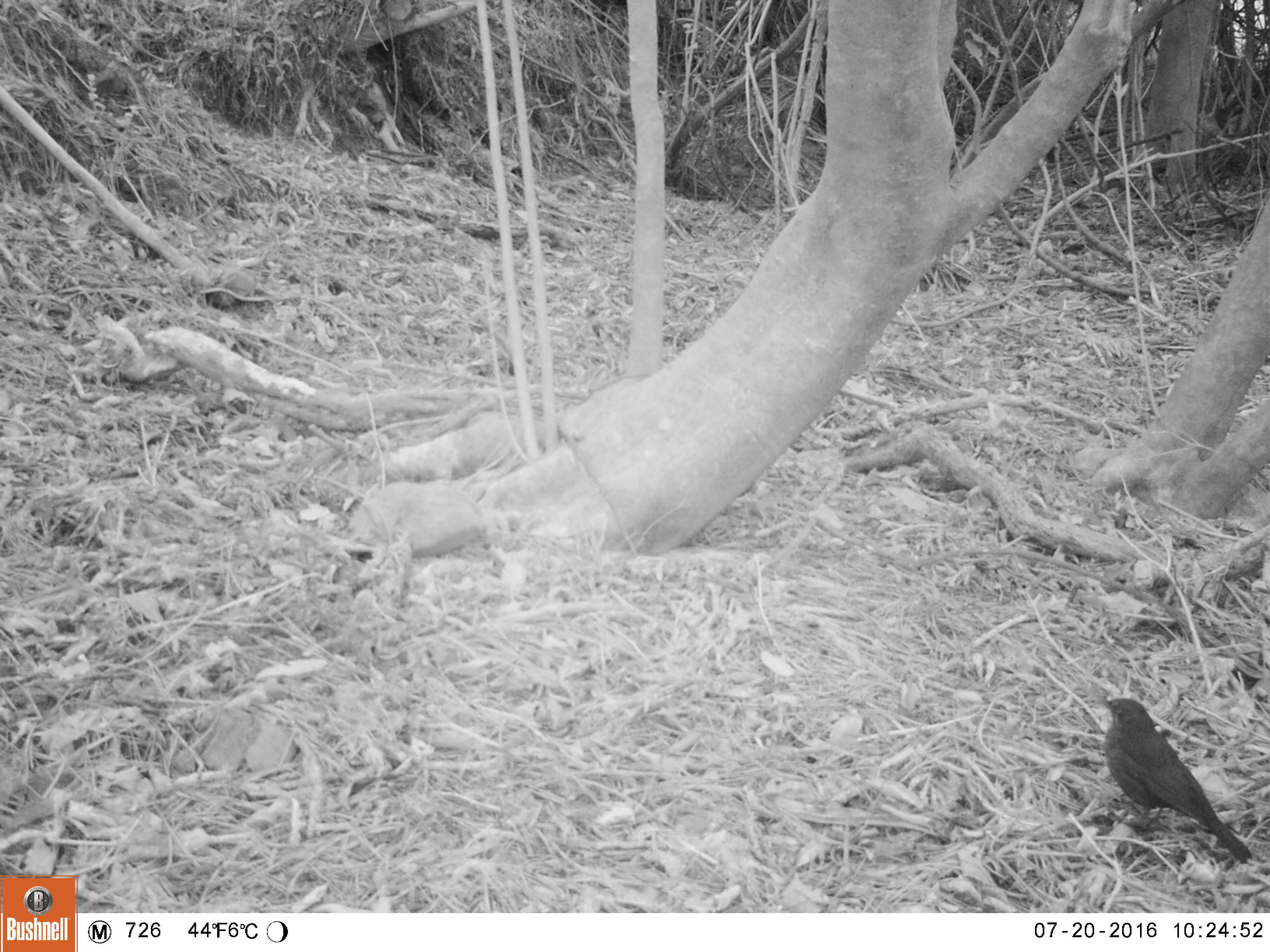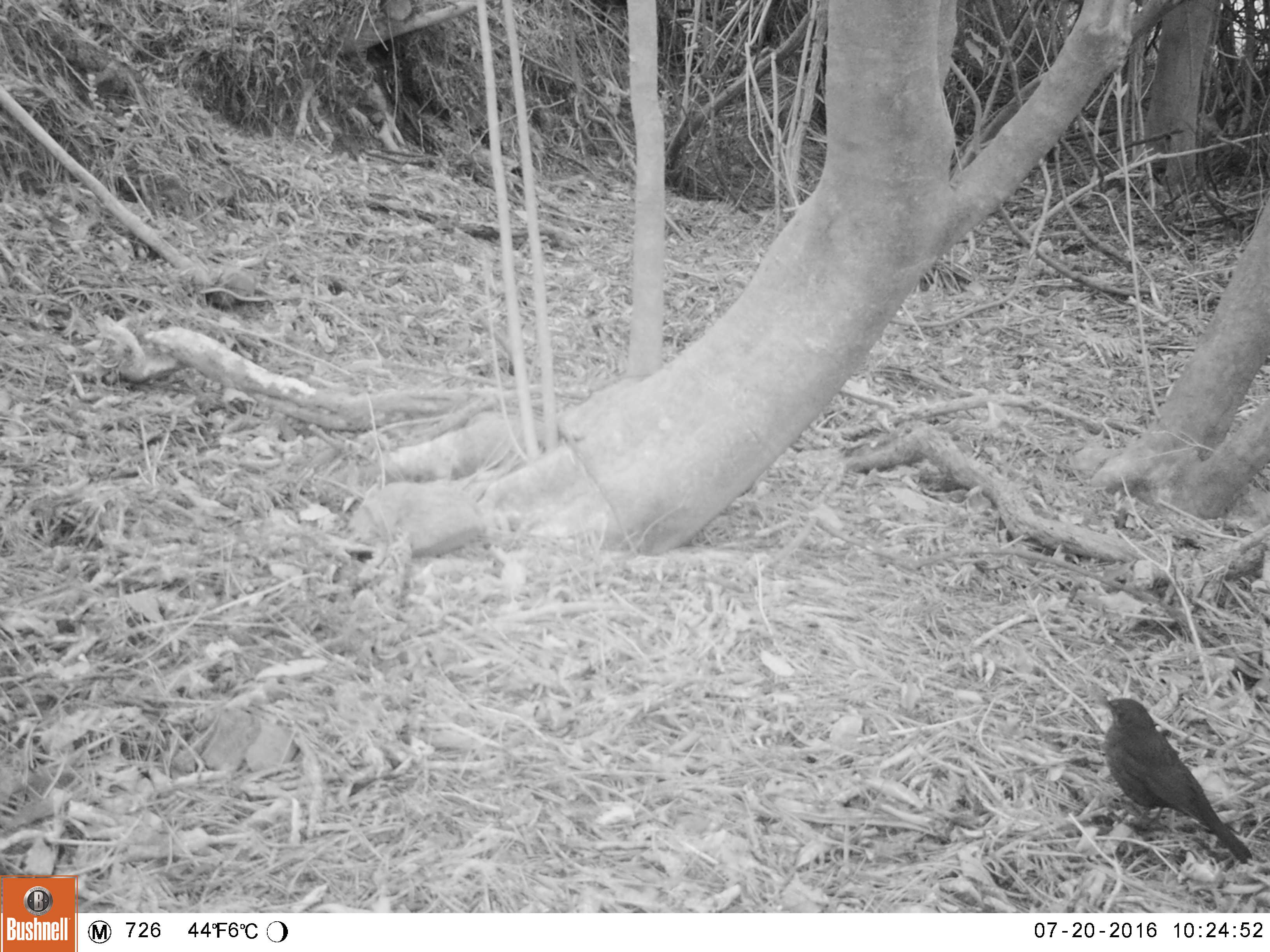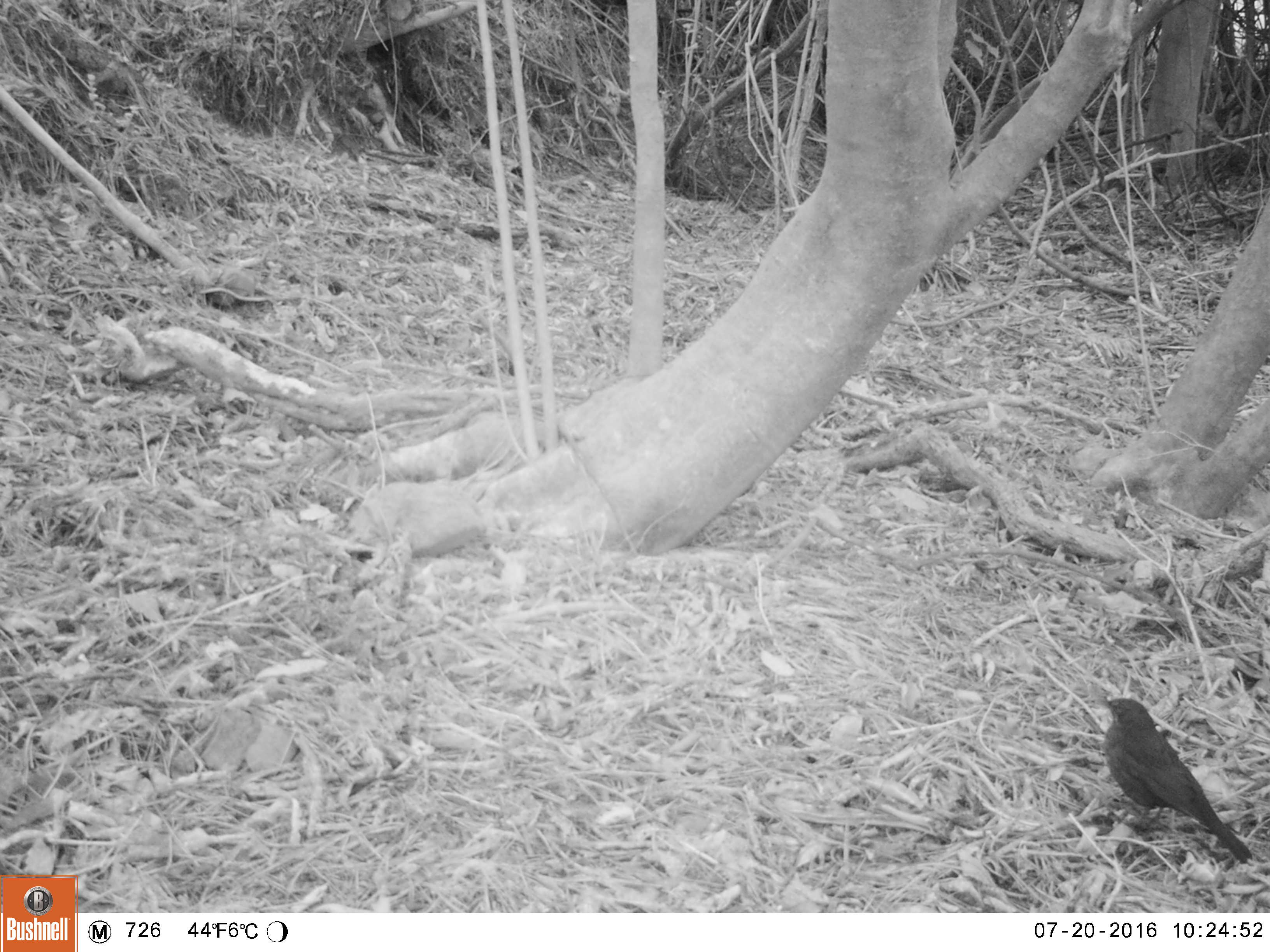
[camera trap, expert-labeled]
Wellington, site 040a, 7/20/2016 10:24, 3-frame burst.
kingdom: Animalia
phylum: Chordata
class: Aves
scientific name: Aves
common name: bird